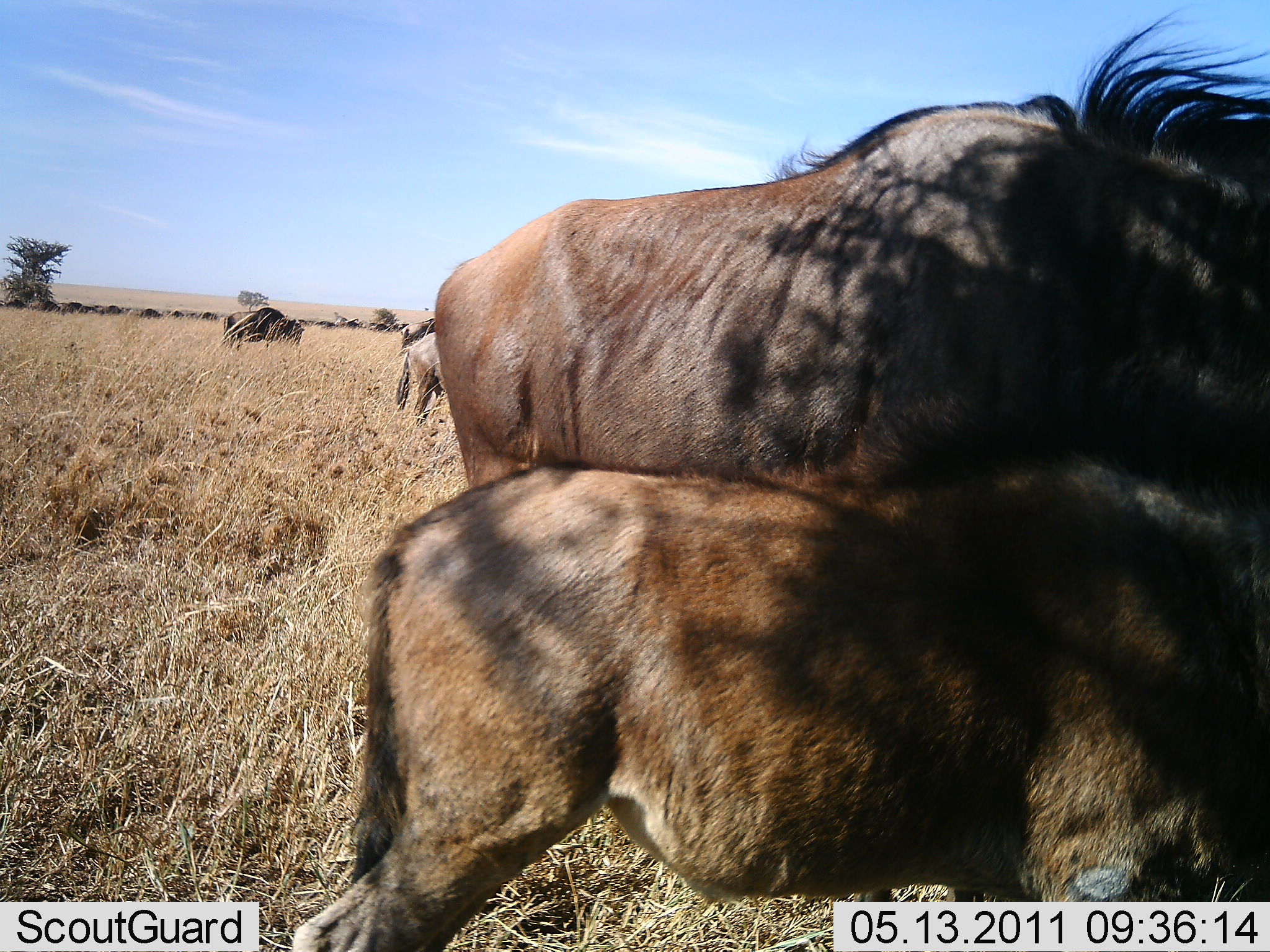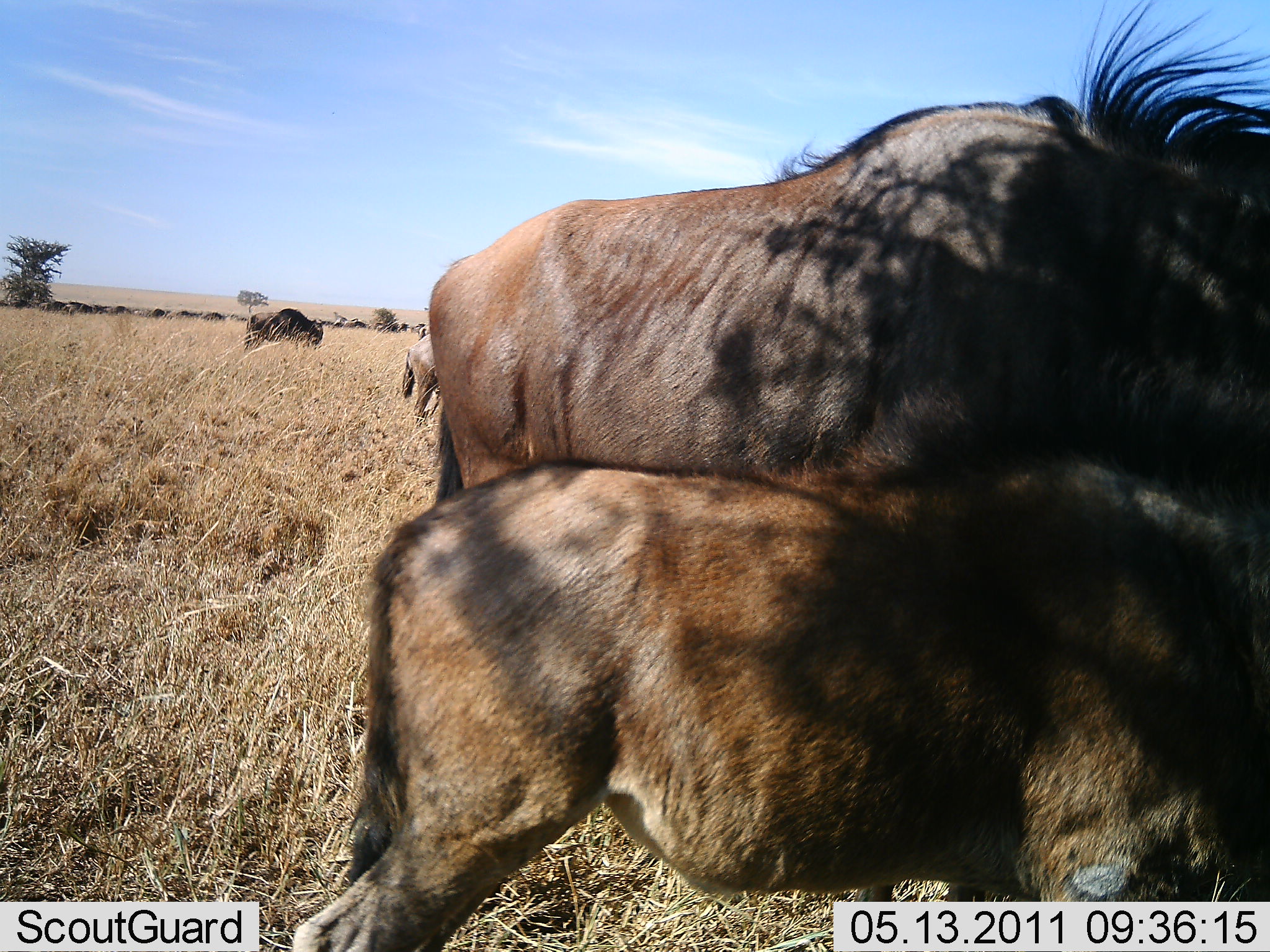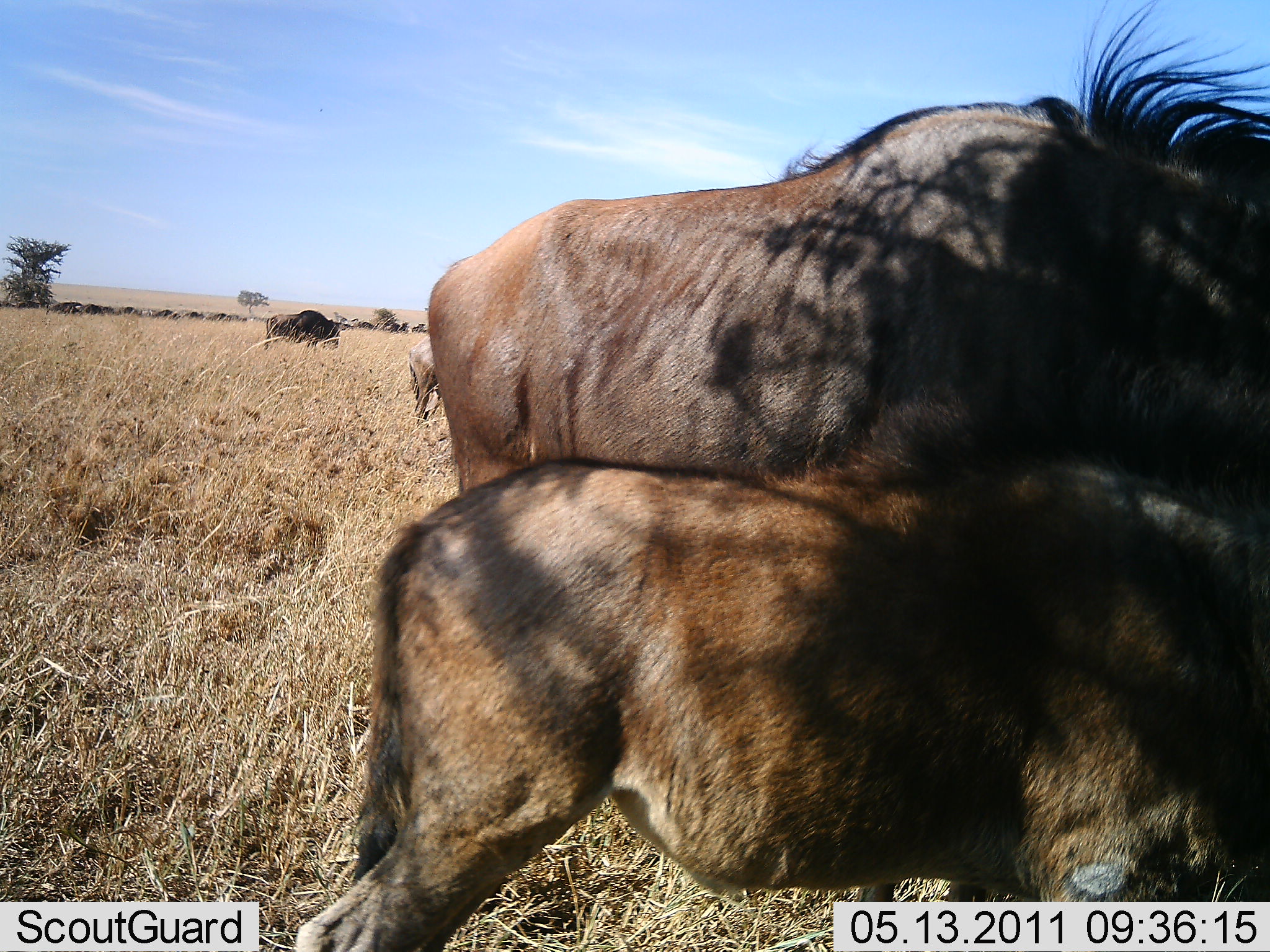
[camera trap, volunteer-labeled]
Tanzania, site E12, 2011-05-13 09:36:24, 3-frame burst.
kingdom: Animalia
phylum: Chordata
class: Mammalia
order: Artiodactyla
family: Bovidae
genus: Connochaetes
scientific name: Connochaetes taurinus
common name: blue wildebeest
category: wildebeest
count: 5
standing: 73%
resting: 0%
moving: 64%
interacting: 9%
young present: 73%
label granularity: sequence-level